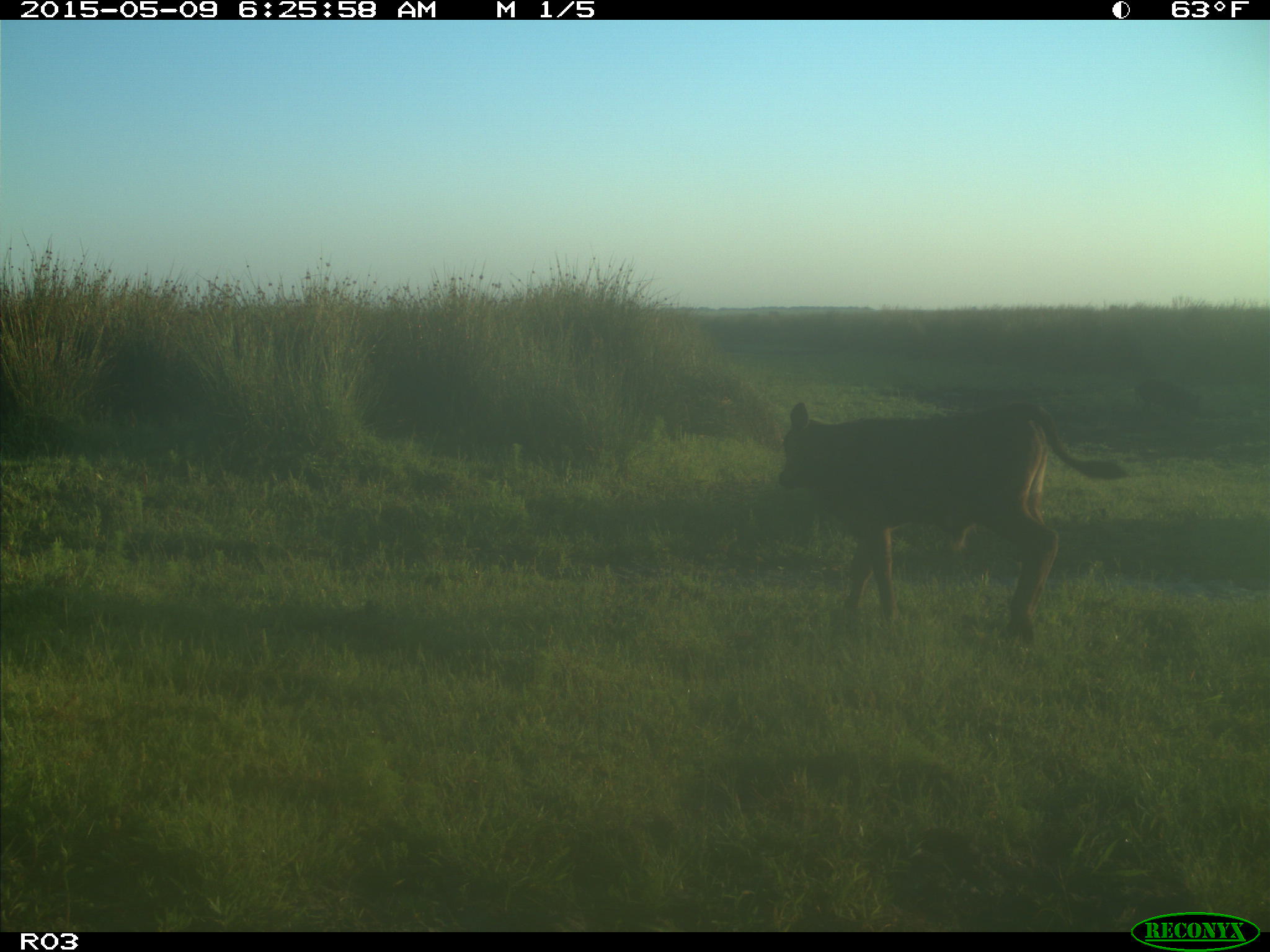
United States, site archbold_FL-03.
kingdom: Animalia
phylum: Chordata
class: Mammalia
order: Artiodactyla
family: Bovidae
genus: Bos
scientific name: Bos taurus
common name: domestic cow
Bos taurus (domestic cow).